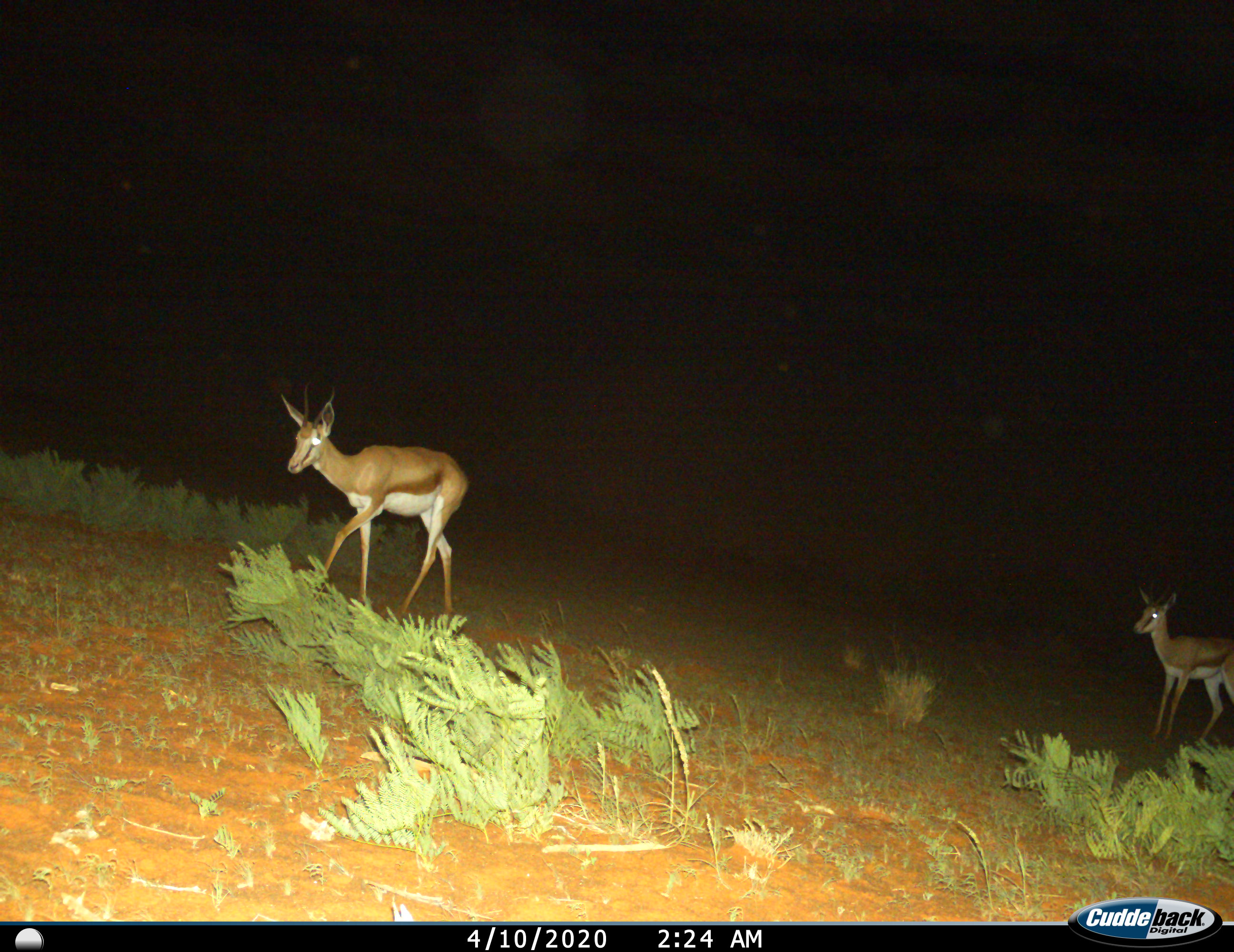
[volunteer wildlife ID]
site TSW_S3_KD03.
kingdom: Animalia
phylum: Chordata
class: Mammalia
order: Artiodactyla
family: Bovidae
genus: Antidorcas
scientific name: Antidorcas marsupialis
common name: springbok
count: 2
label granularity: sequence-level